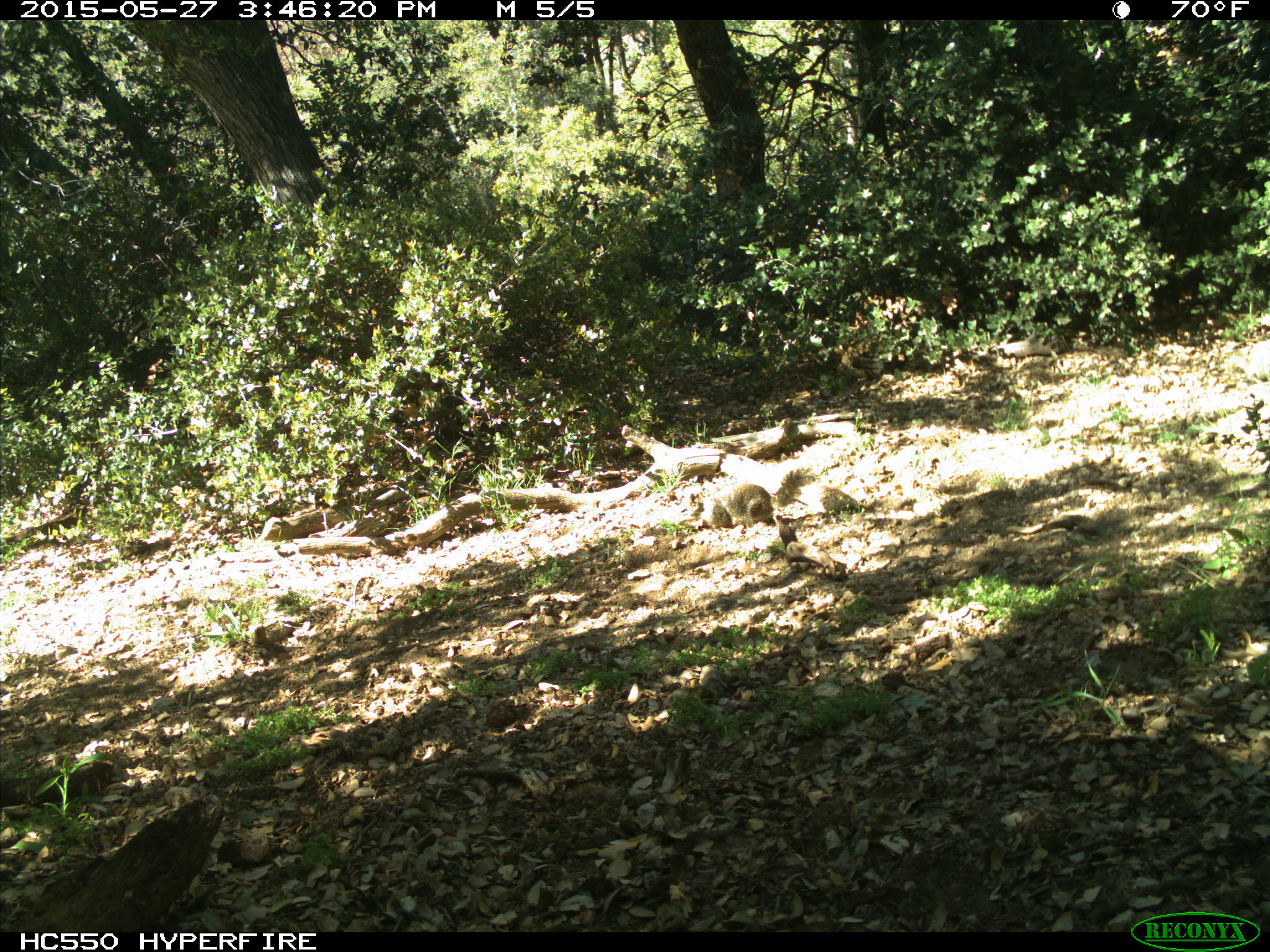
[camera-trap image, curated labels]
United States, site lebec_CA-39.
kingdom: Animalia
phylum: Chordata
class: Mammalia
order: Rodentia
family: Sciuridae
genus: Otospermophilus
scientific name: Otospermophilus beecheyi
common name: california ground squirrel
Otospermophilus beecheyi (california ground squirrel).